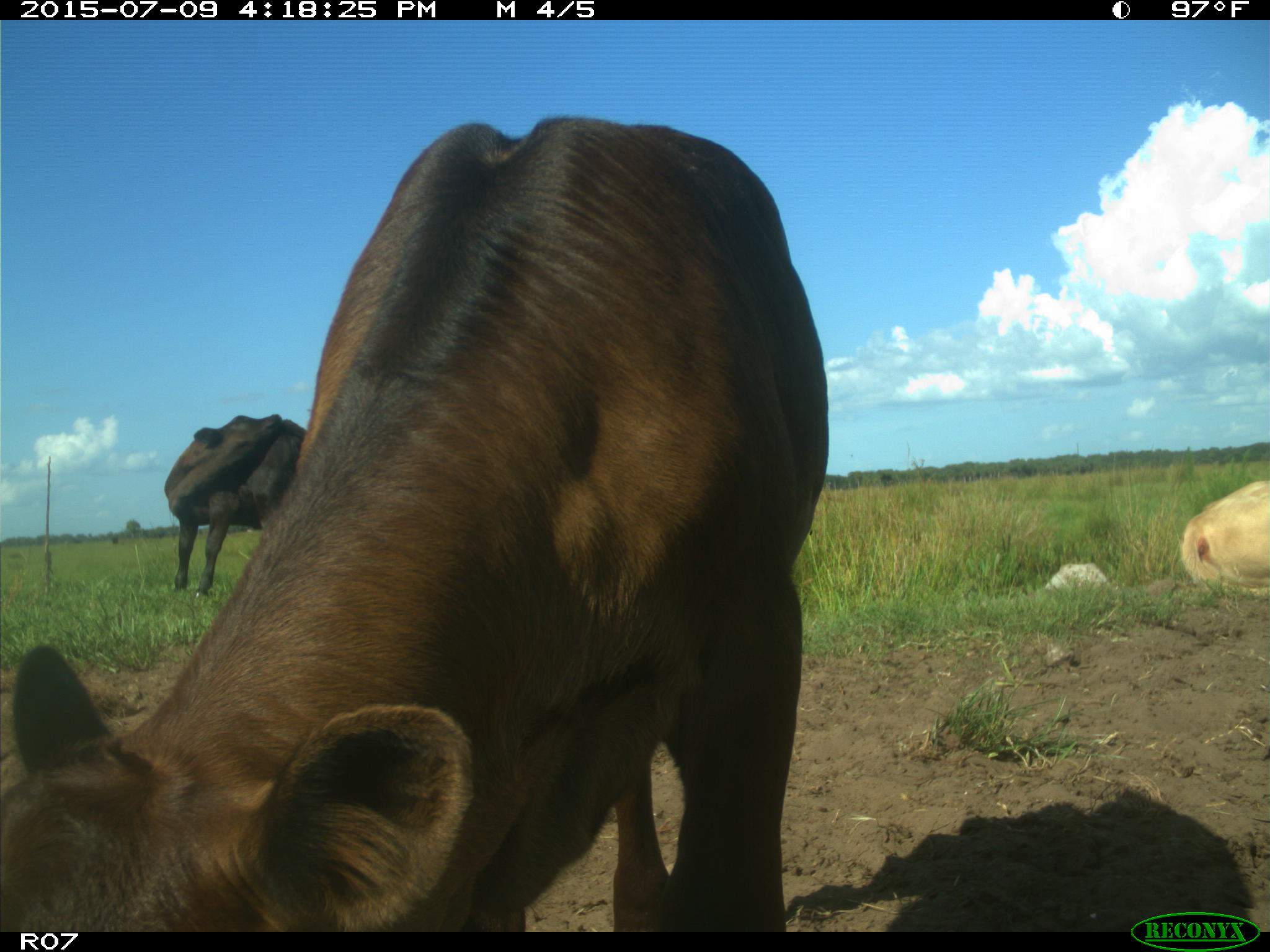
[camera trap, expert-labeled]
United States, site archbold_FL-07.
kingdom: Animalia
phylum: Chordata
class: Mammalia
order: Artiodactyla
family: Bovidae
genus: Bos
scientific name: Bos taurus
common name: domestic cow